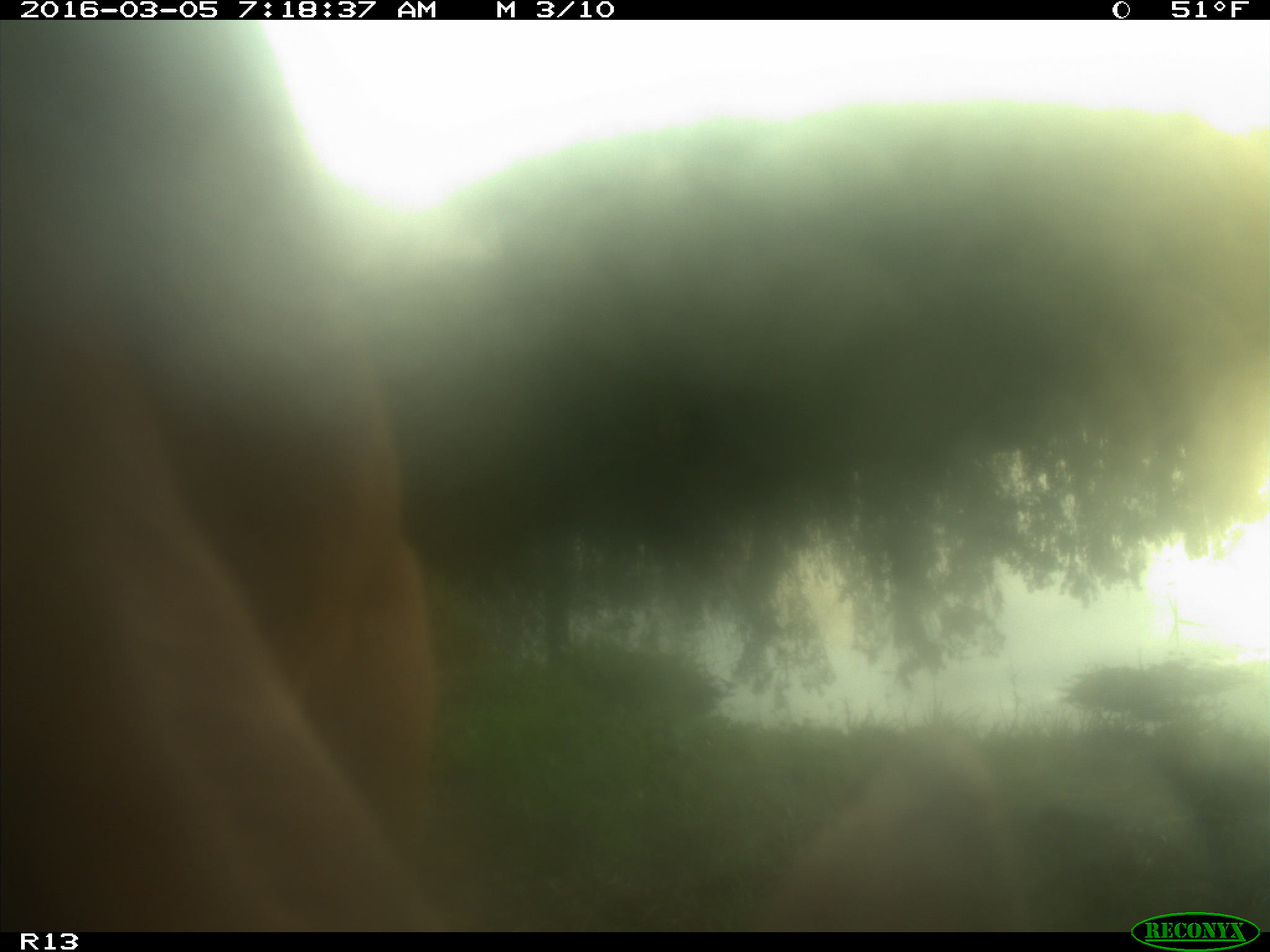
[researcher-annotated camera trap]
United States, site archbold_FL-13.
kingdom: Animalia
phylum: Chordata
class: Mammalia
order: Artiodactyla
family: Bovidae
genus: Bos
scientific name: Bos taurus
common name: domestic cow